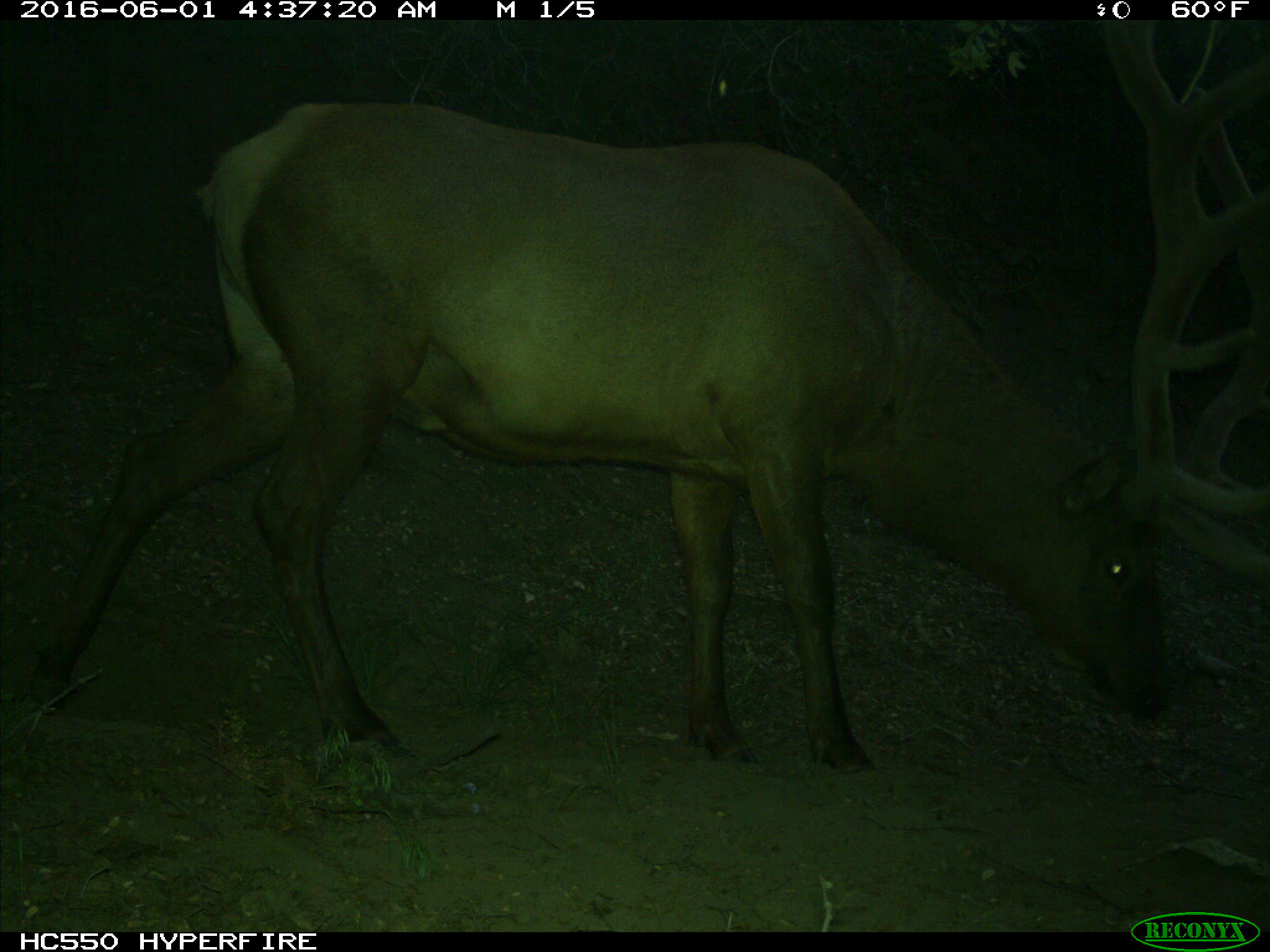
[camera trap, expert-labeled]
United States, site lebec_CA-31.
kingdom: Animalia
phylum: Chordata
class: Mammalia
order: Artiodactyla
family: Cervidae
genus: Cervus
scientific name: Cervus canadensis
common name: elk